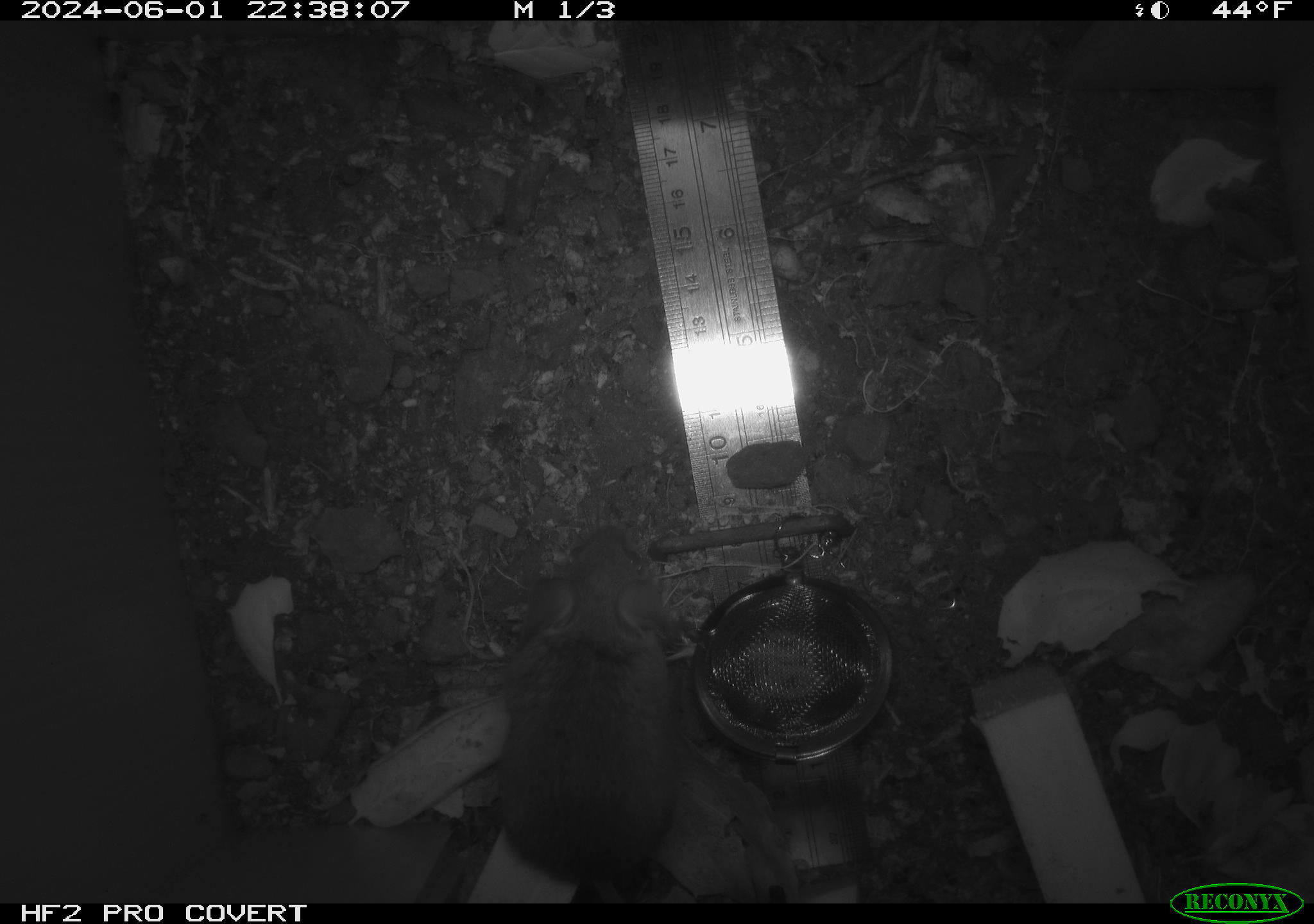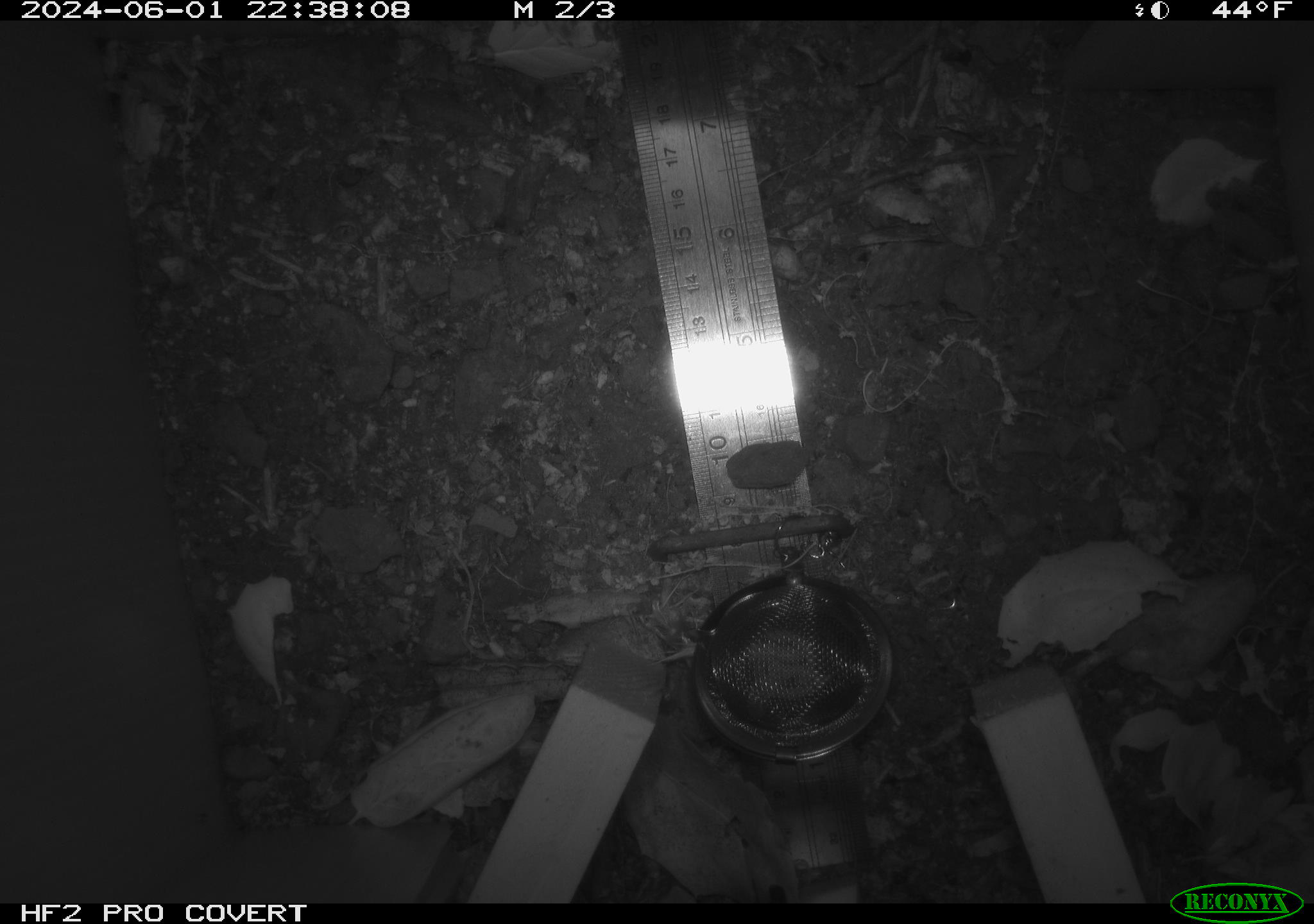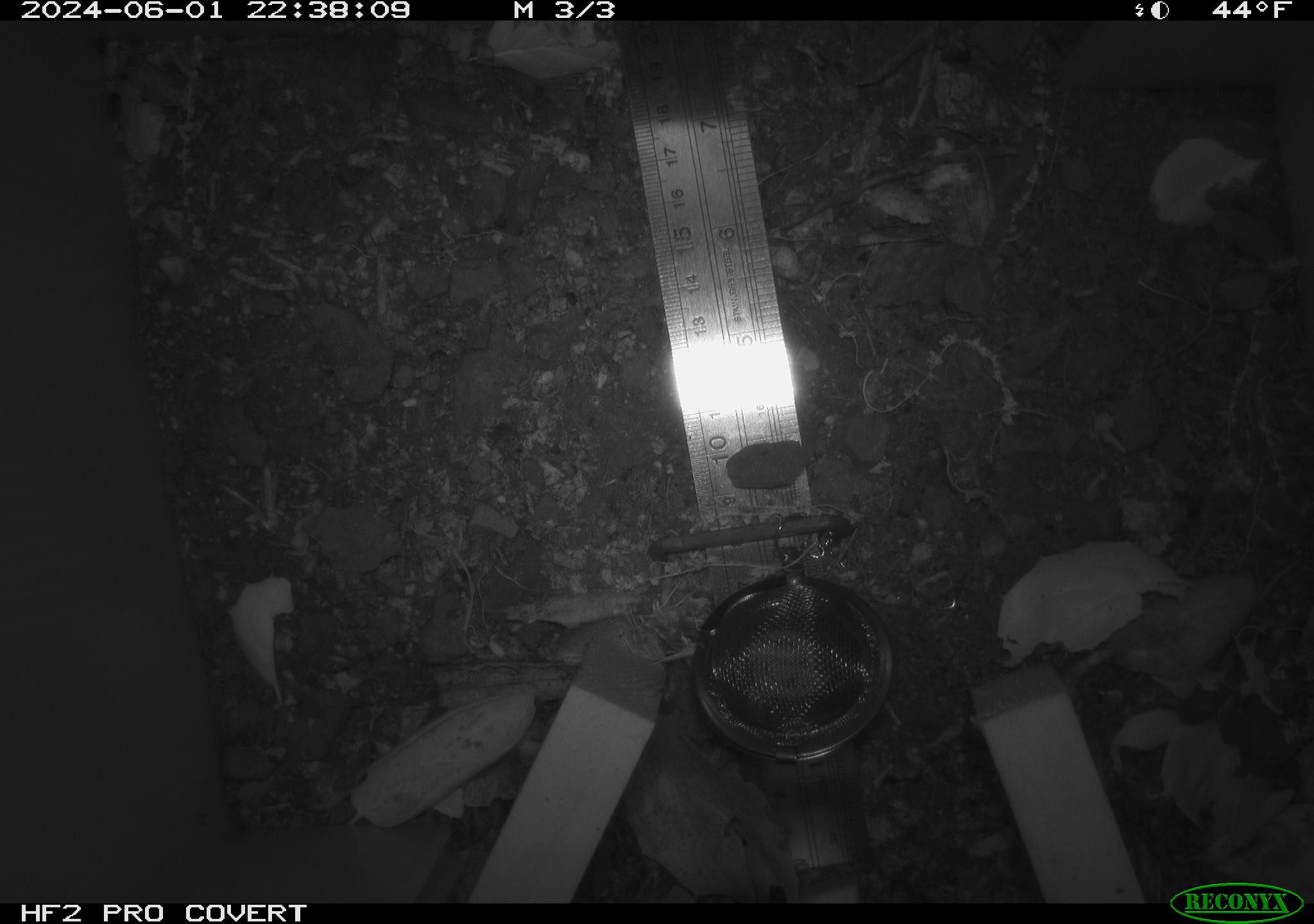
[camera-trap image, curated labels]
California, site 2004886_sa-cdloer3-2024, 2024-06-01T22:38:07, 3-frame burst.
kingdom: Animalia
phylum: Chordata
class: Mammalia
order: Rodentia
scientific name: Rodentia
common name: rodent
Rodent (Rodentia).